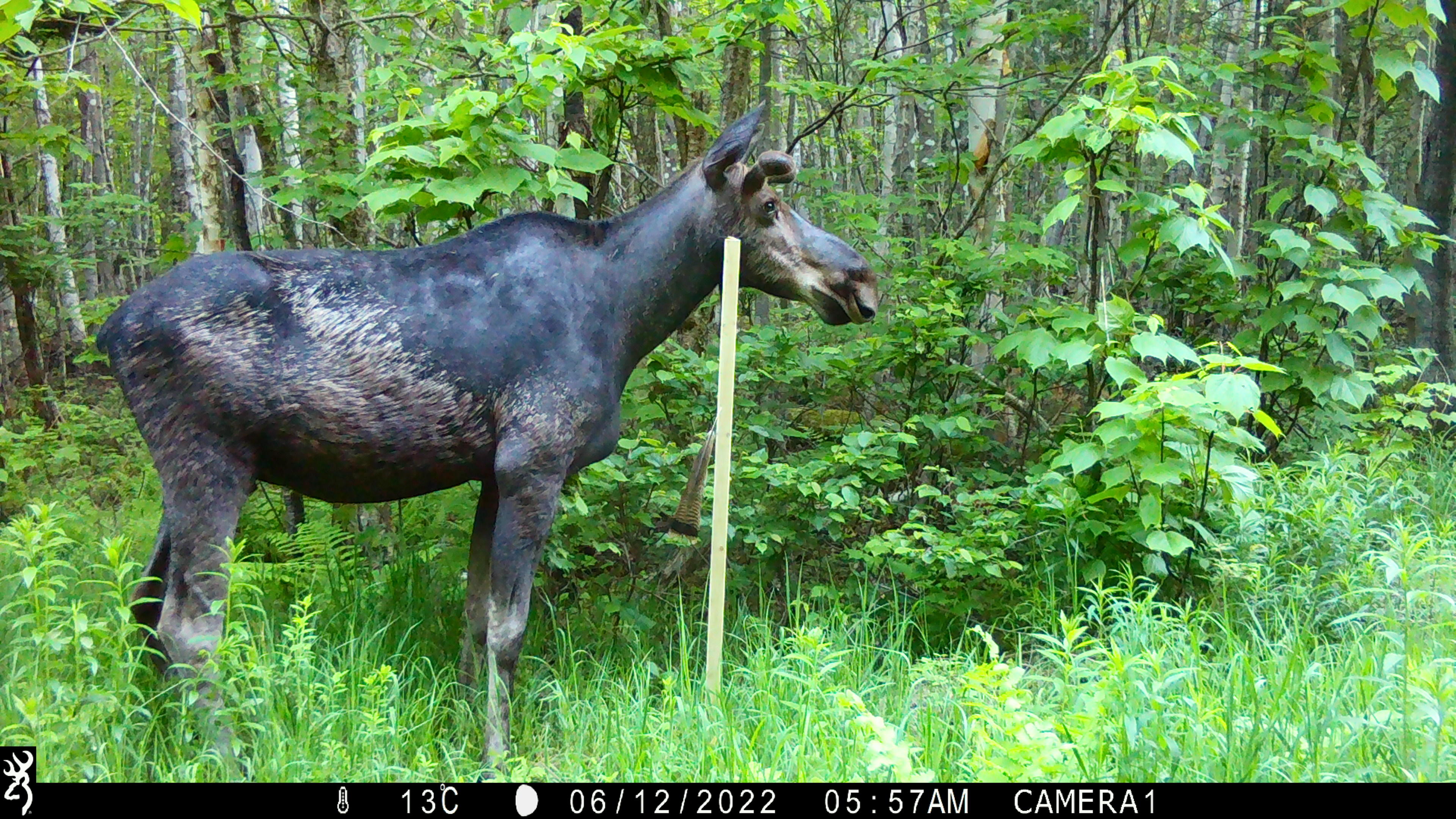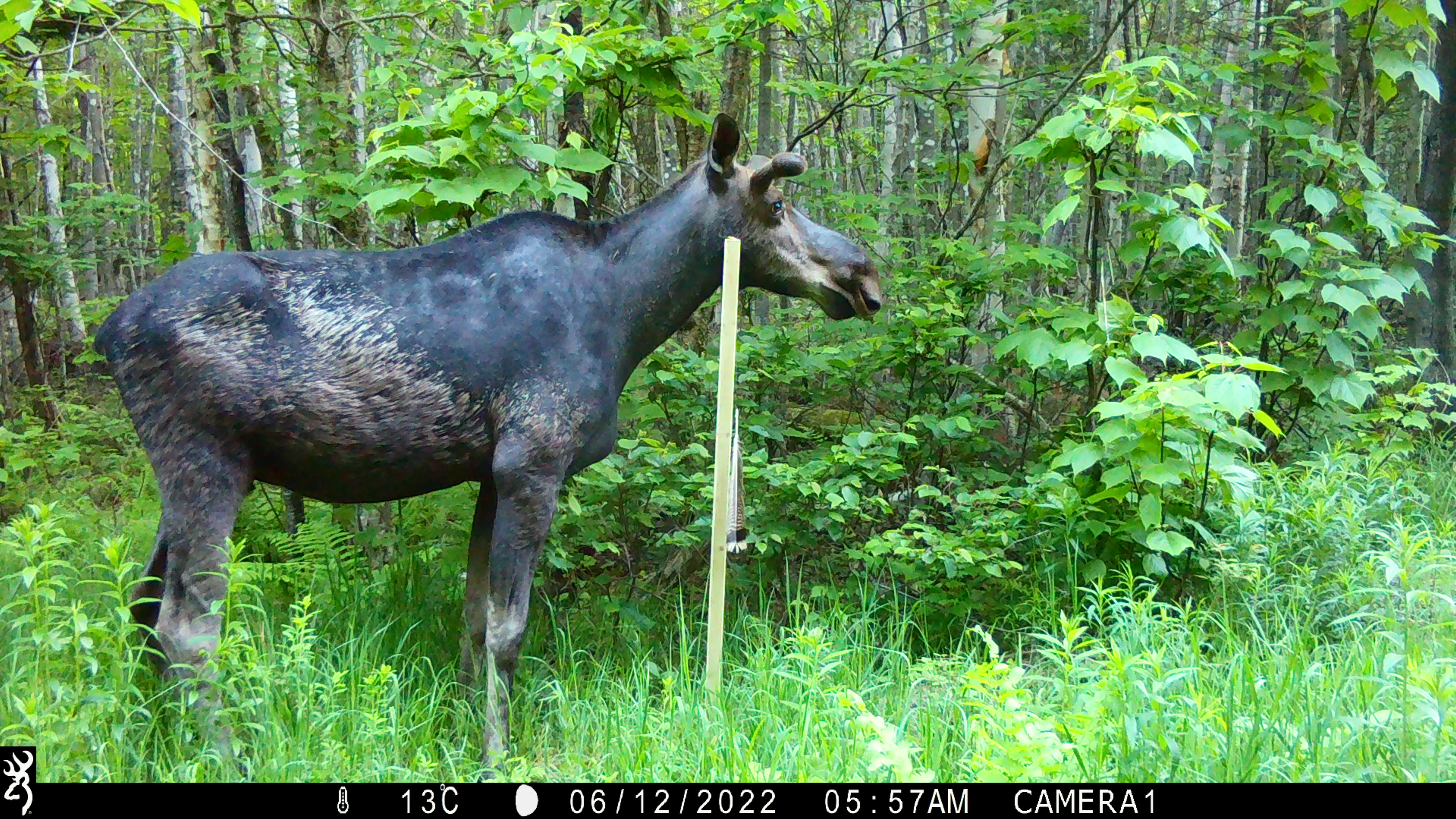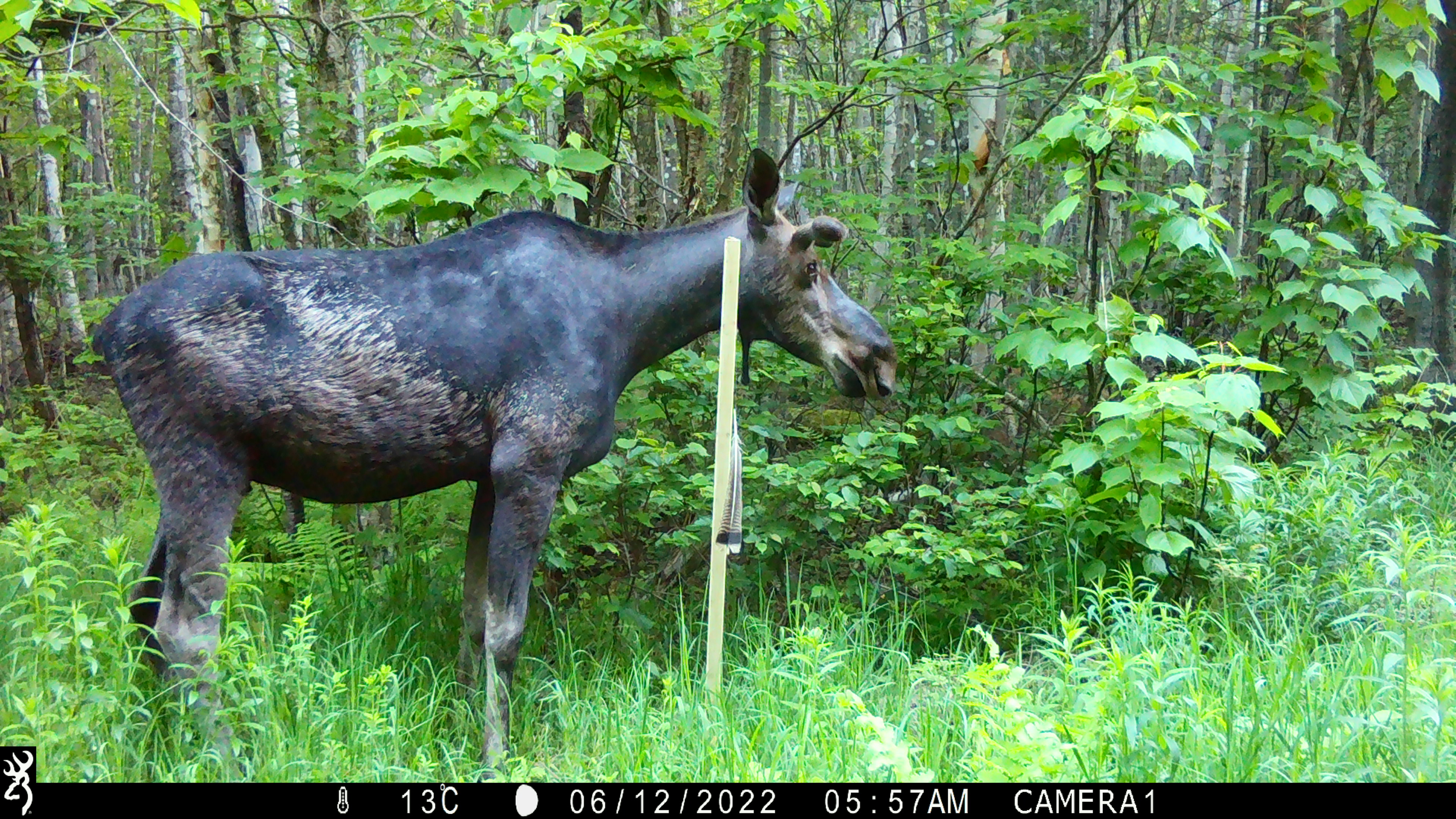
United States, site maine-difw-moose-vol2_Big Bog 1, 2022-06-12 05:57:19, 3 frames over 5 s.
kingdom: Animalia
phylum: Chordata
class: Mammalia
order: Artiodactyla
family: Cervidae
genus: Alces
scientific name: Alces alces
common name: moose